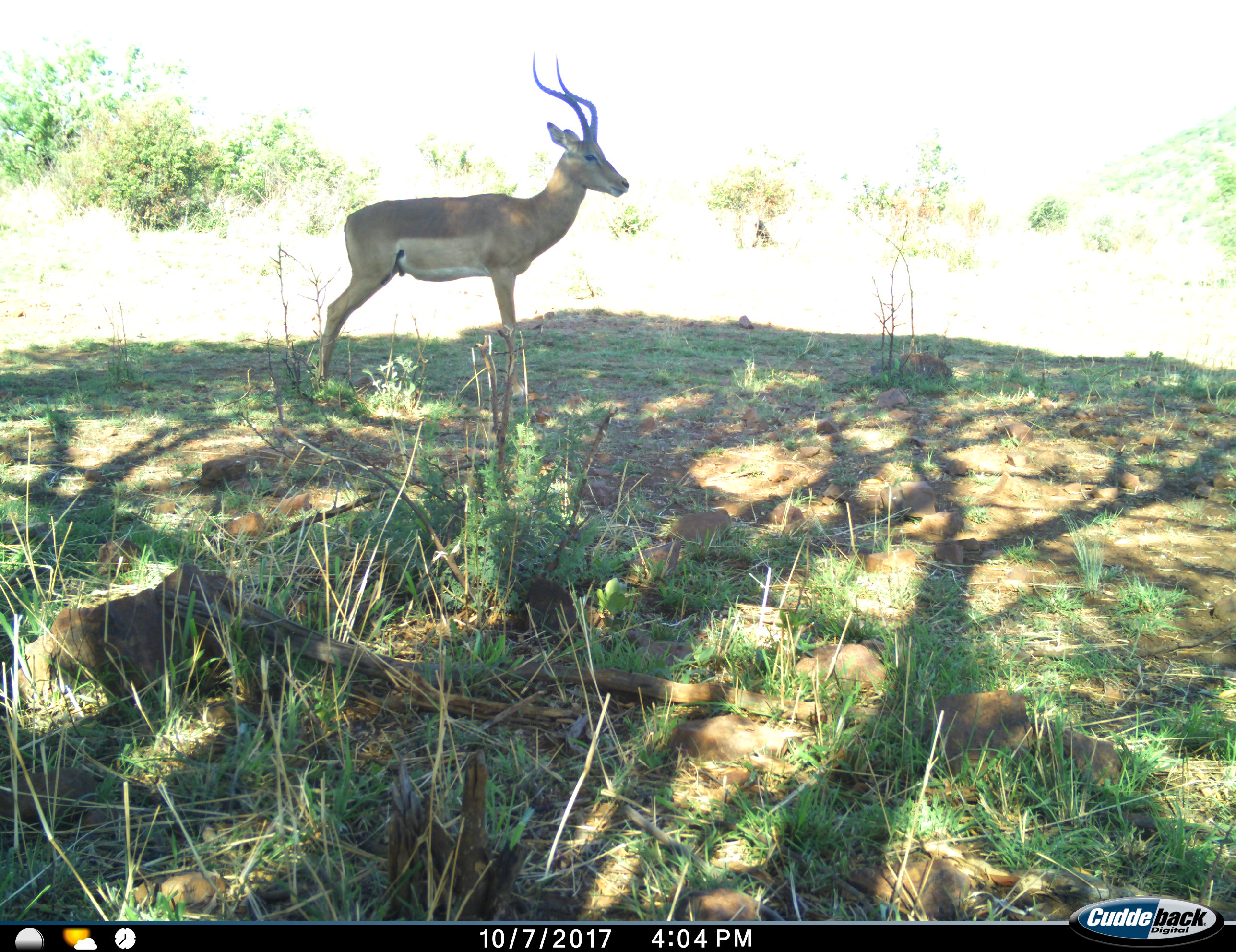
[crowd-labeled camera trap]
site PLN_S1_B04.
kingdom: Animalia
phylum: Chordata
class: Mammalia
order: Artiodactyla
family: Bovidae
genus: Aepyceros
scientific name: Aepyceros melampus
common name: impala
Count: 1.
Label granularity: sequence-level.